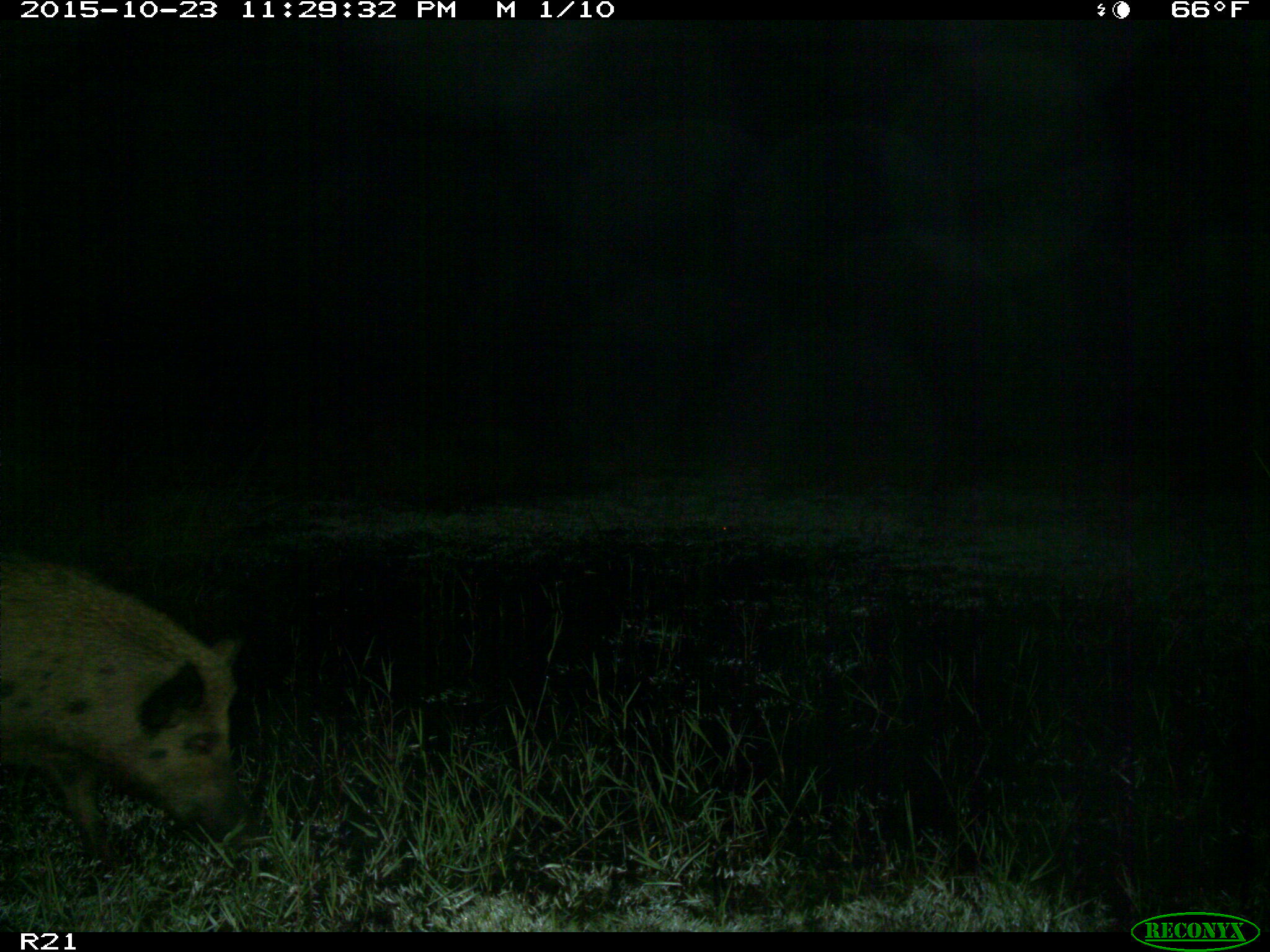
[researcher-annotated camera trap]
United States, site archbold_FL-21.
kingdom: Animalia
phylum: Chordata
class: Mammalia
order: Artiodactyla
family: Suidae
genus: Sus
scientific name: Sus scrofa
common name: wild boar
Sus scrofa (wild boar).